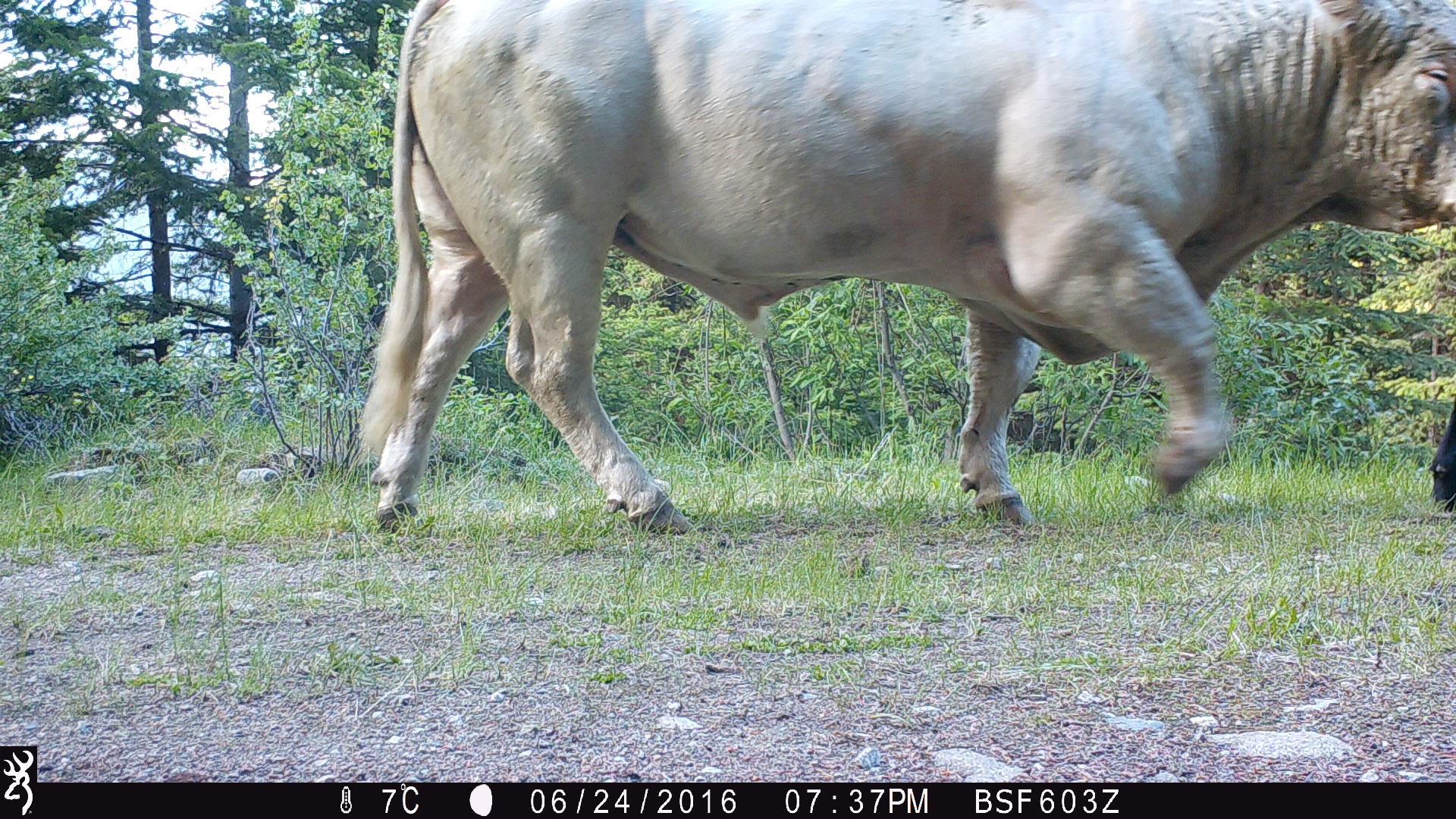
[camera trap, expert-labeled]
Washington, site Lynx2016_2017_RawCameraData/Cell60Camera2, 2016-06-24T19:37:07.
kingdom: Animalia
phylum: Chordata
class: Mammalia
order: Artiodactyla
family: Bovidae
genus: Bos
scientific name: Bos taurus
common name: domestic cattle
Domestic cattle (Bos taurus). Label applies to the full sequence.